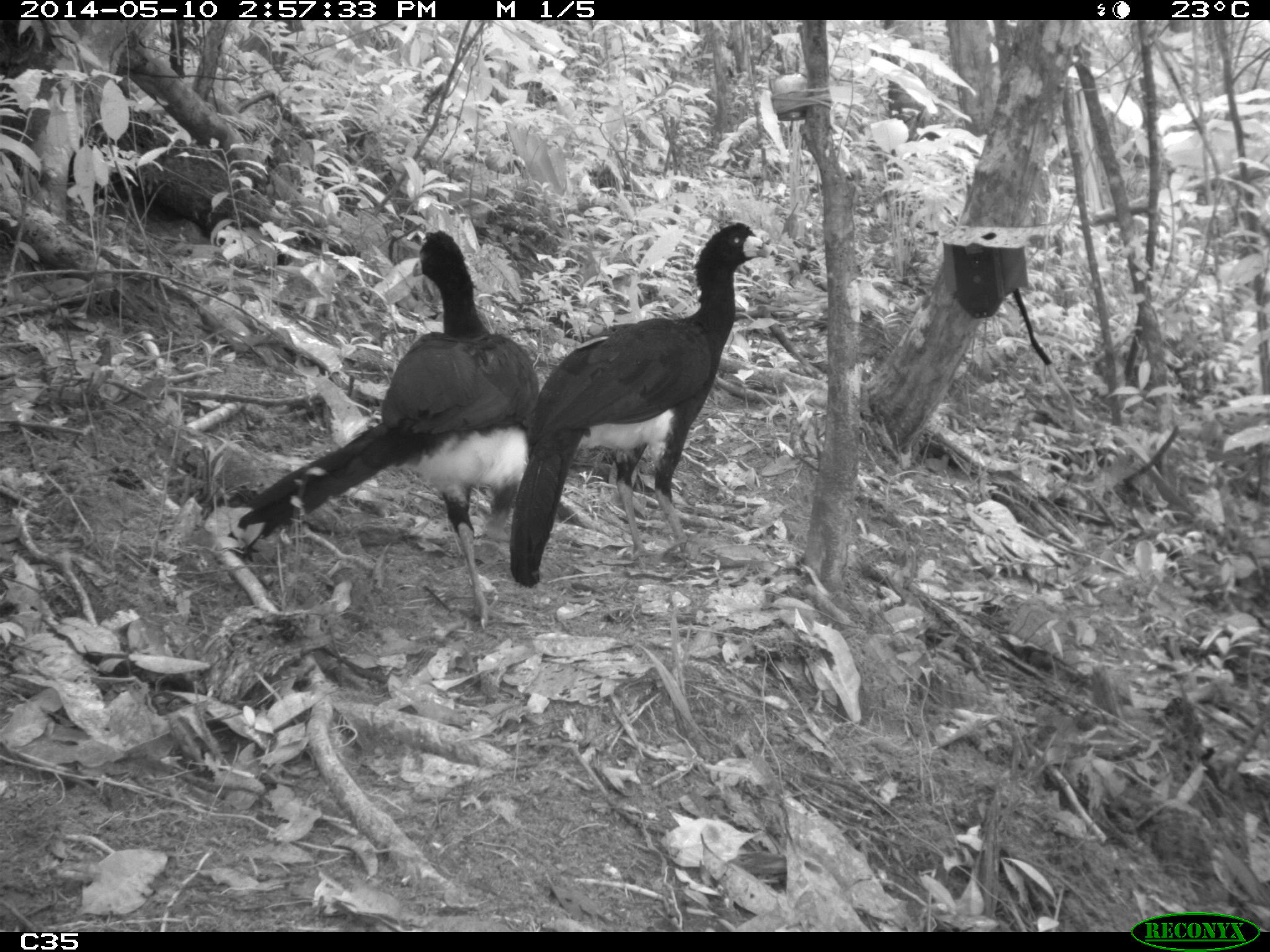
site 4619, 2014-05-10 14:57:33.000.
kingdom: Animalia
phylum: Chordata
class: Aves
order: Galliformes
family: Cracidae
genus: Crax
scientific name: Crax alector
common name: black curassow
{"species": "Crax alector (black curassow)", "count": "2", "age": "adult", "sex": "female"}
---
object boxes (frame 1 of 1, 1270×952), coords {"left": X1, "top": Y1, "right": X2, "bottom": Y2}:
crax alector: {"left": 230, "top": 228, "right": 541, "bottom": 631}; {"left": 505, "top": 222, "right": 778, "bottom": 586}